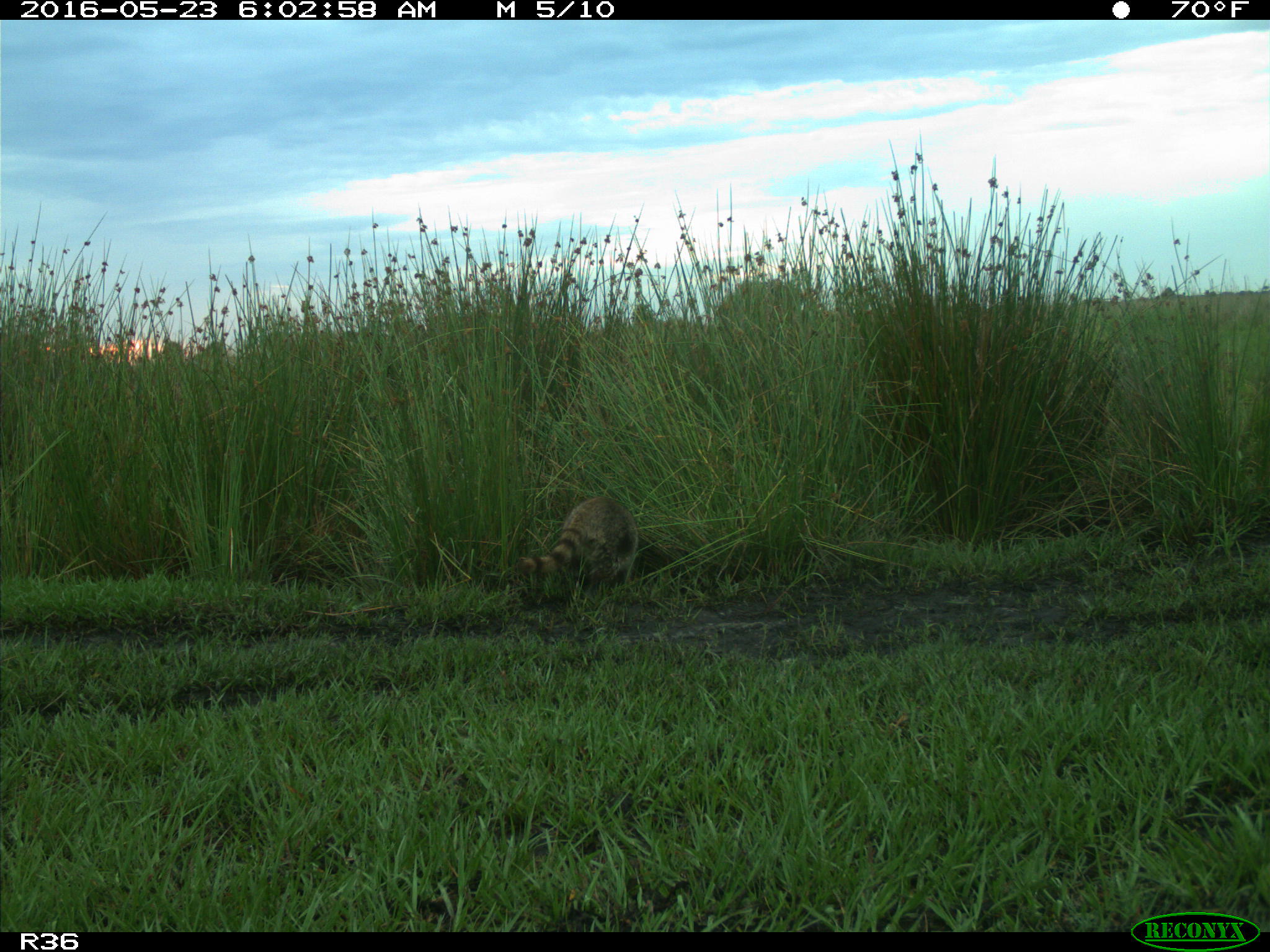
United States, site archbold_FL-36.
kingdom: Animalia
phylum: Chordata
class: Mammalia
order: Carnivora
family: Procyonidae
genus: Procyon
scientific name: Procyon lotor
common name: common raccoon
Procyon lotor (common raccoon).